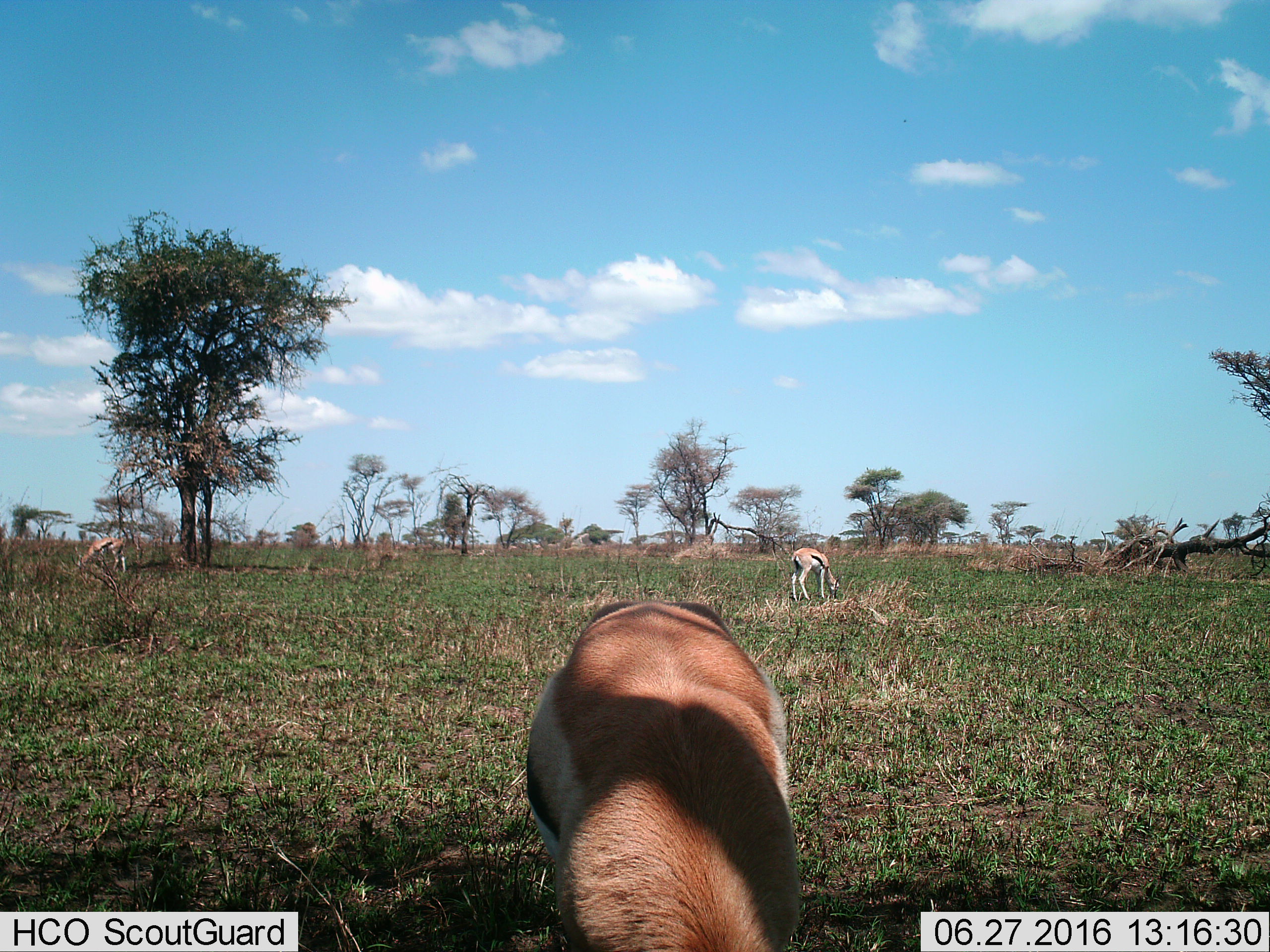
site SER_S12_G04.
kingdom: Animalia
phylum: Chordata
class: Mammalia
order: Artiodactyla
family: Bovidae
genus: Eudorcas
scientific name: Eudorcas thomsonii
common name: thomson's gazelle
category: gazellethomsons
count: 3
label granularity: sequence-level